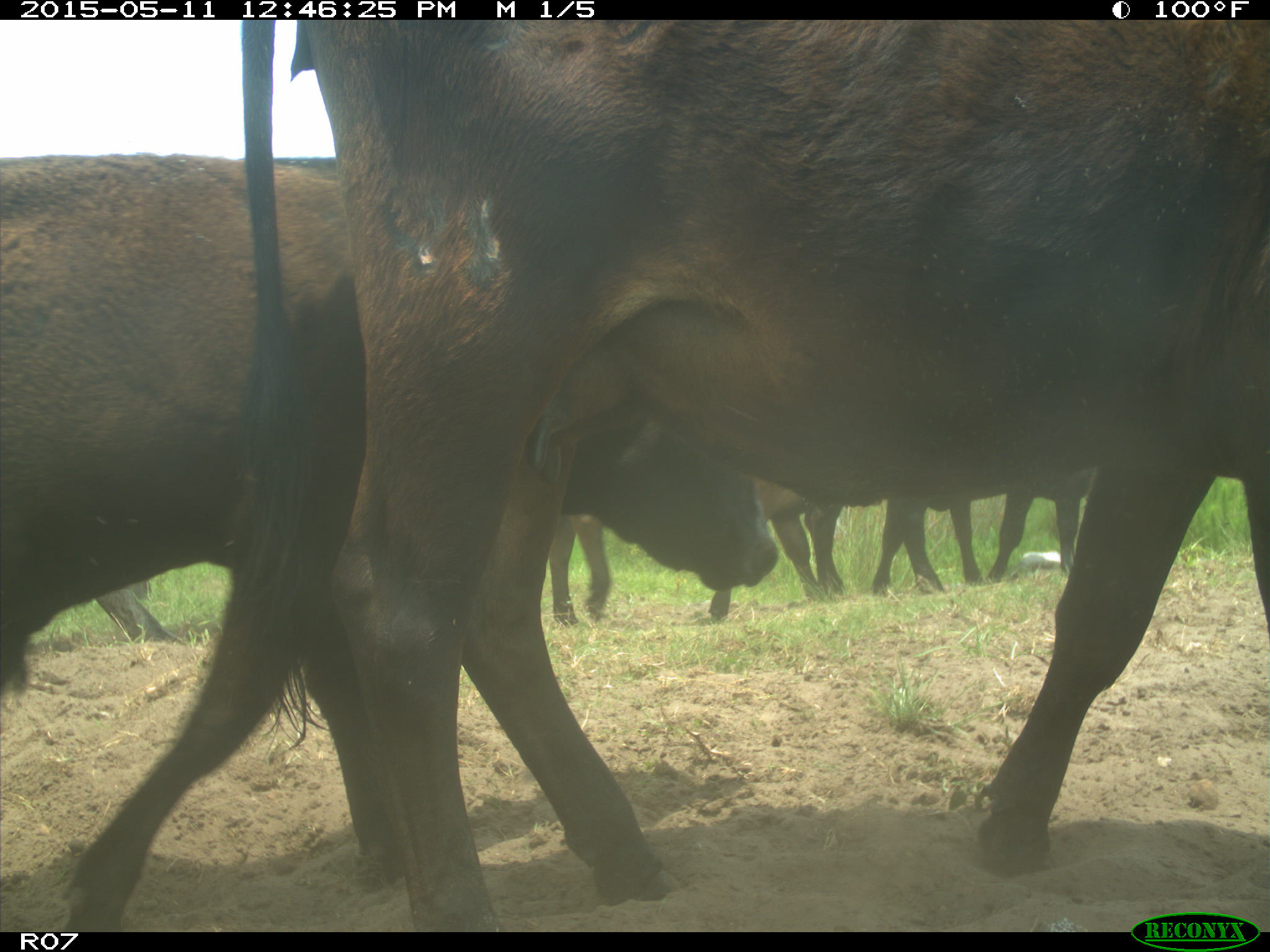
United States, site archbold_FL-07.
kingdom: Animalia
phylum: Chordata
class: Mammalia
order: Artiodactyla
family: Bovidae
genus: Bos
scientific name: Bos taurus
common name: domestic cow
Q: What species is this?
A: Bos taurus (domestic cow).